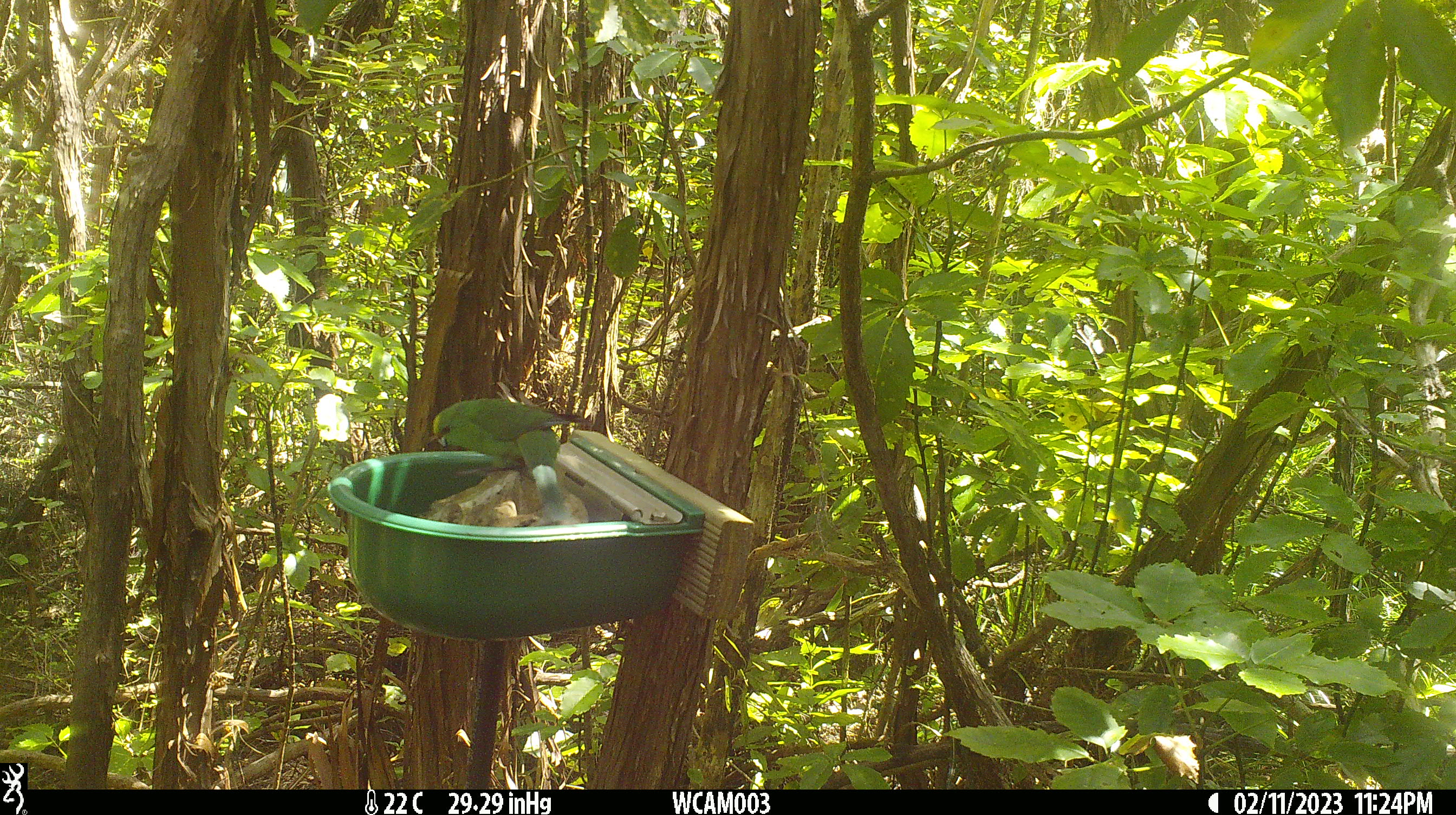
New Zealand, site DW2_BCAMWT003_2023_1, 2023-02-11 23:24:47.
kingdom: Animalia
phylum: Chordata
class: Aves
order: Psittaciformes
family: Psittaculidae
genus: Cyanoramphus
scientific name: Cyanoramphus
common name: parakeet